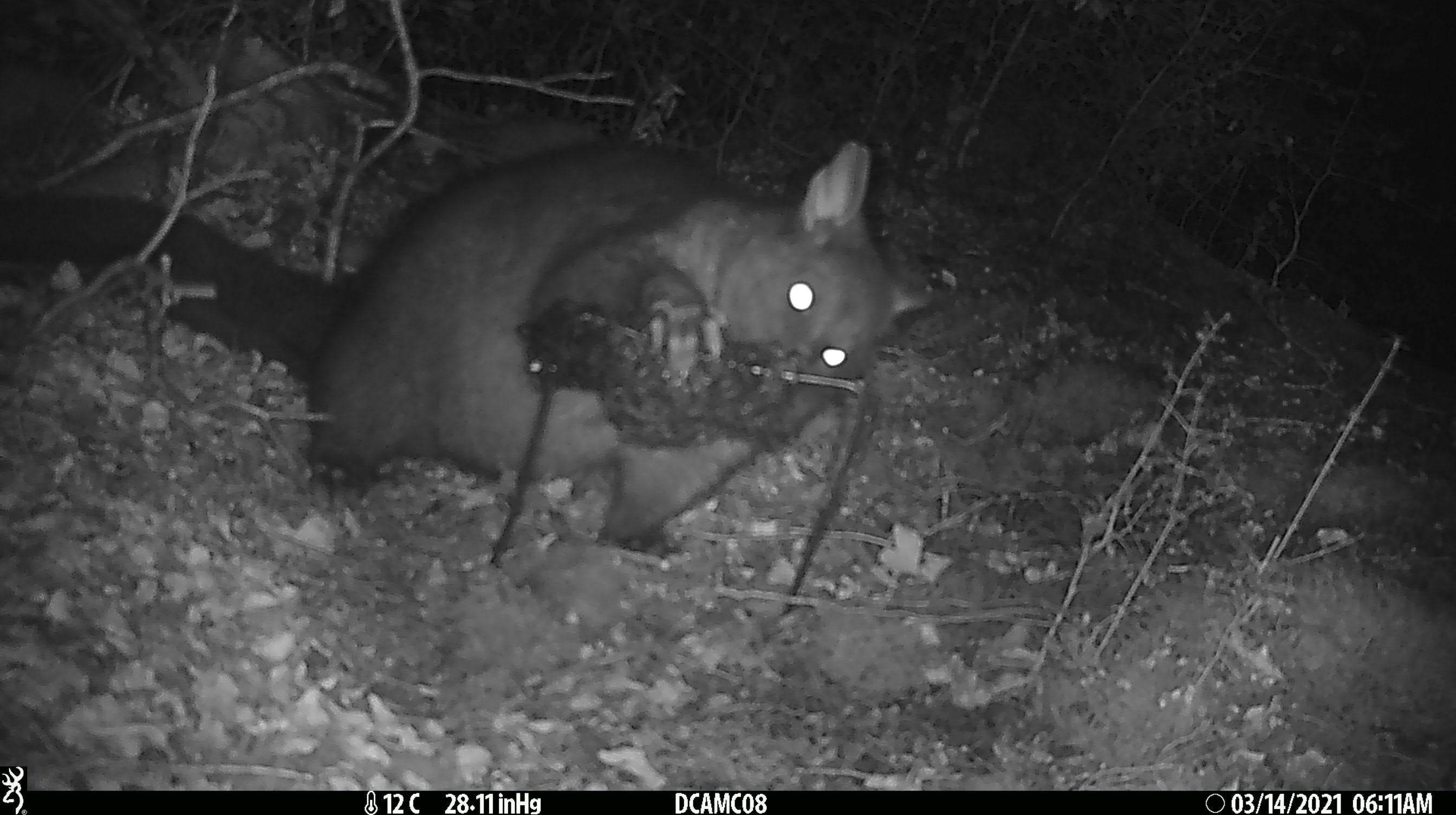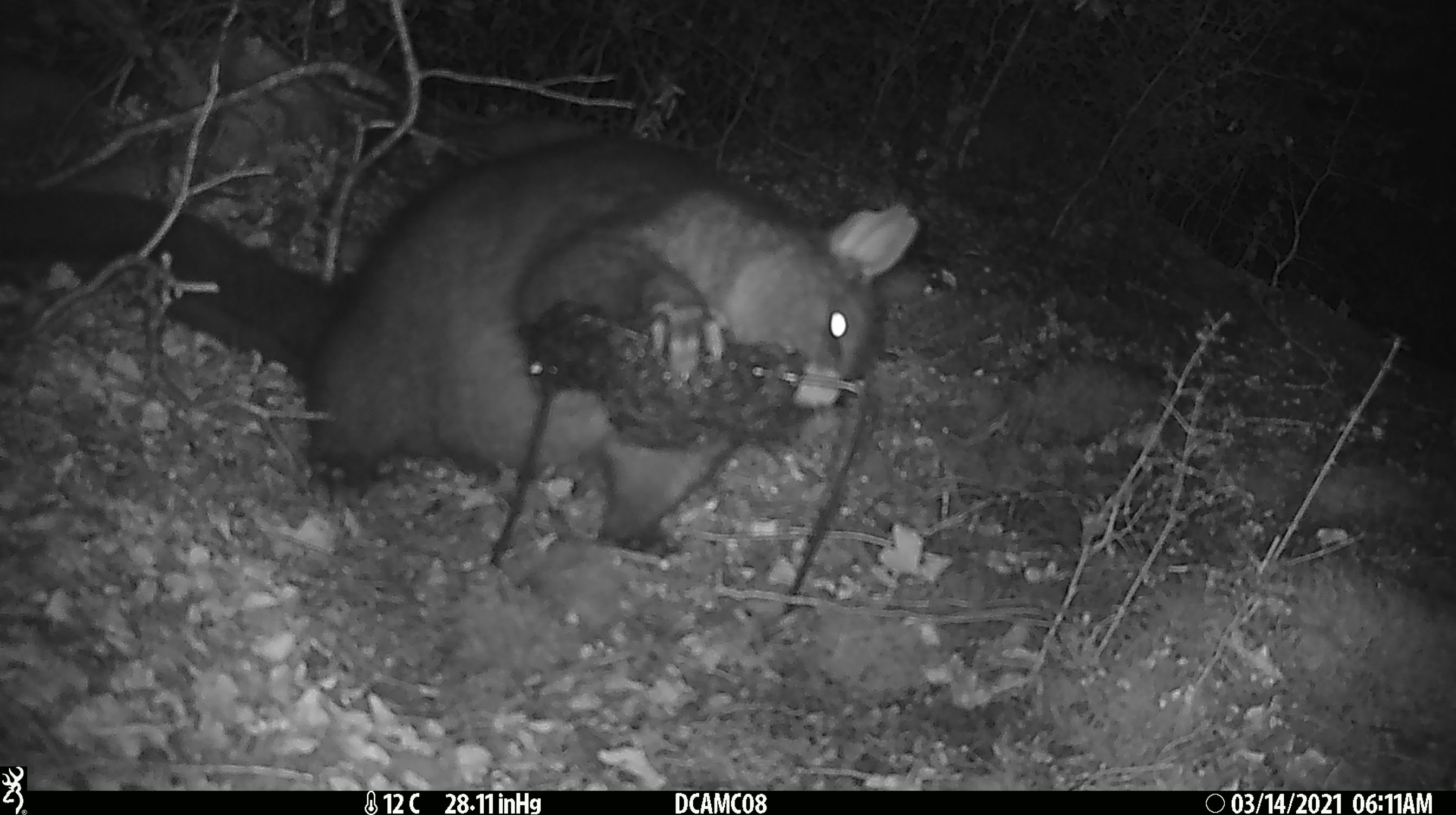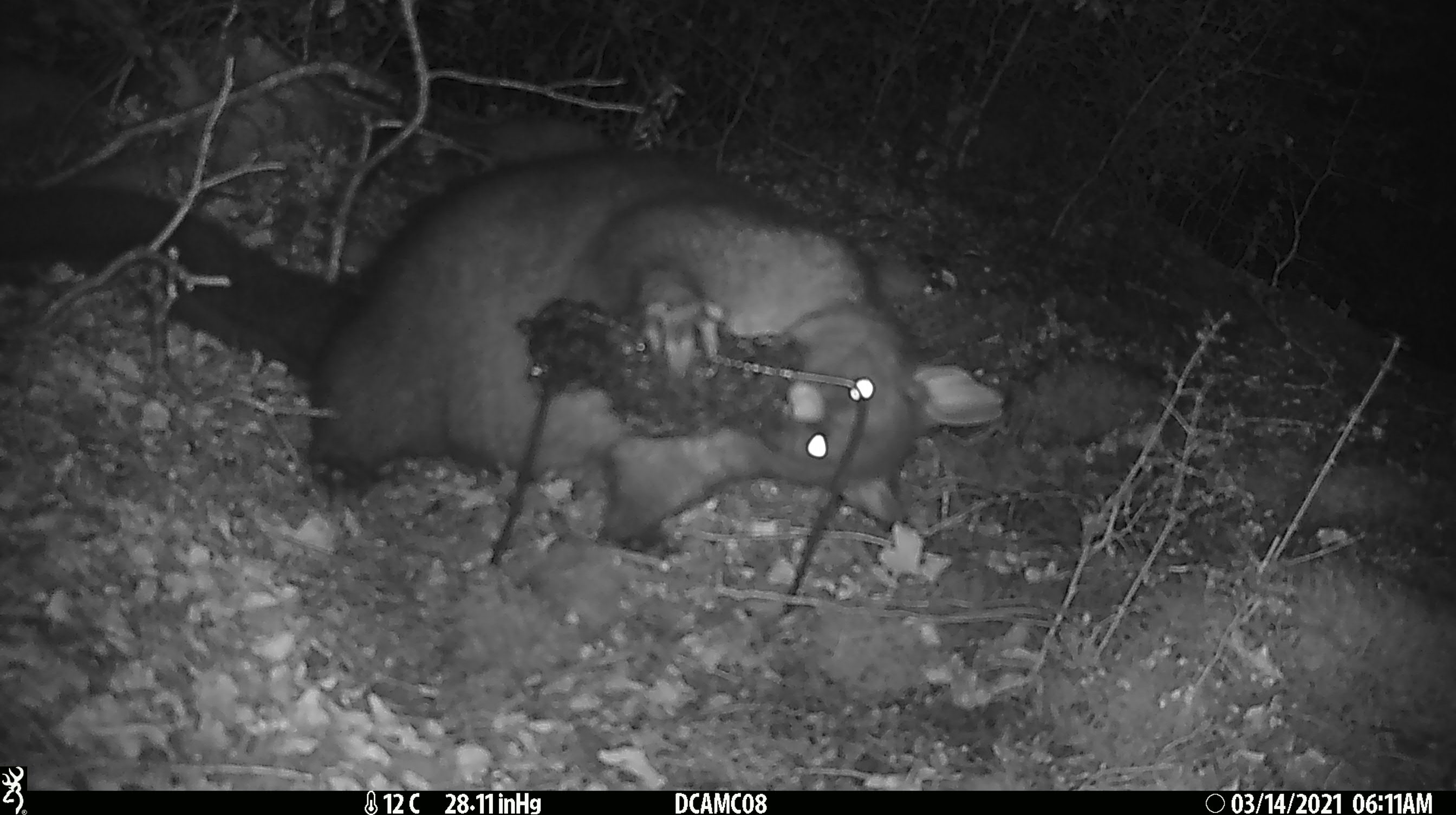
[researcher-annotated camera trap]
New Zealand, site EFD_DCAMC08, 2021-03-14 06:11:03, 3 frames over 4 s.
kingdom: Animalia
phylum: Chordata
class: Mammalia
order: Diprotodontia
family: Phalangeridae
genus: Trichosurus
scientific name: Trichosurus vulpecula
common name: common brushtail possum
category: possum